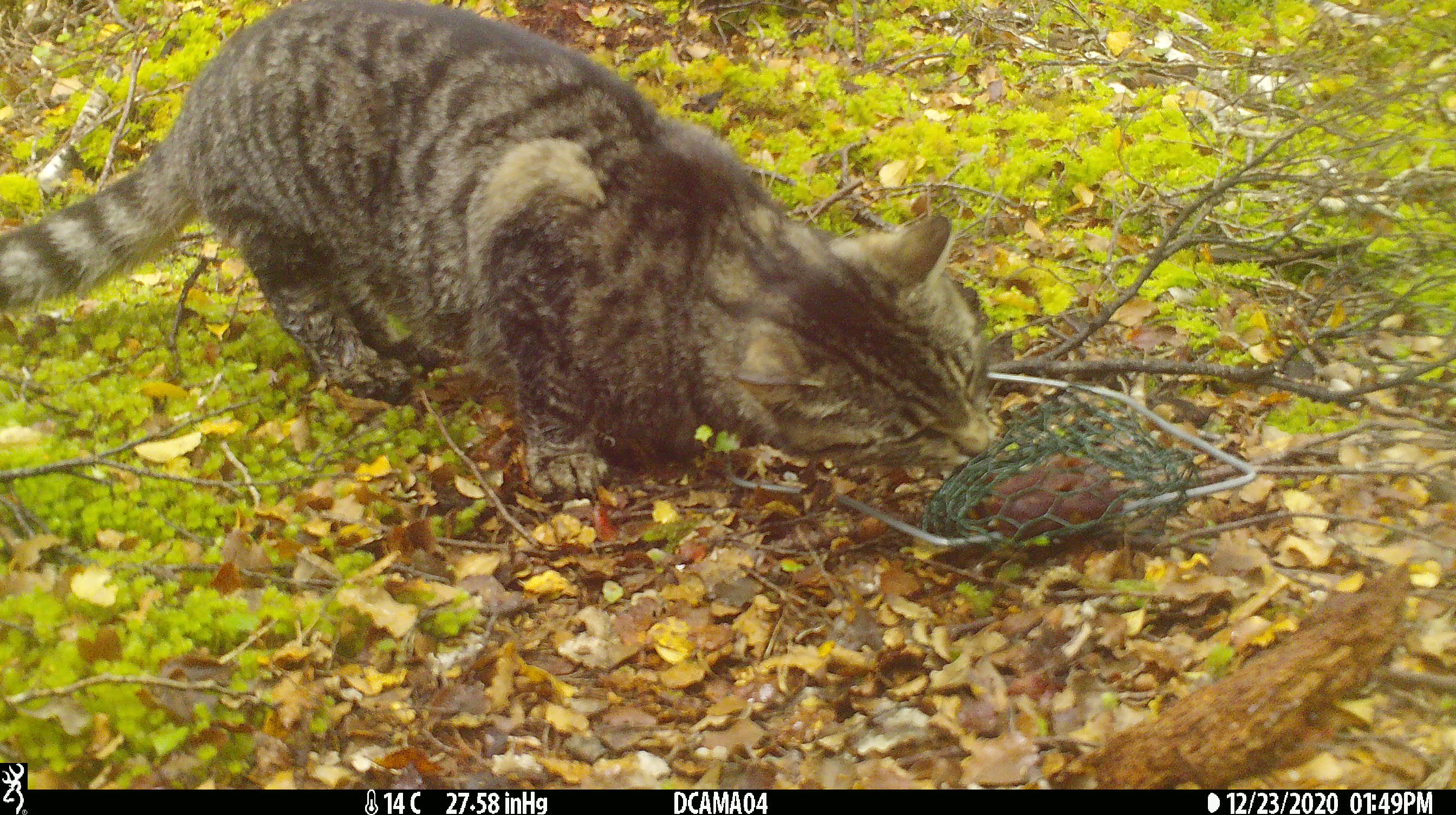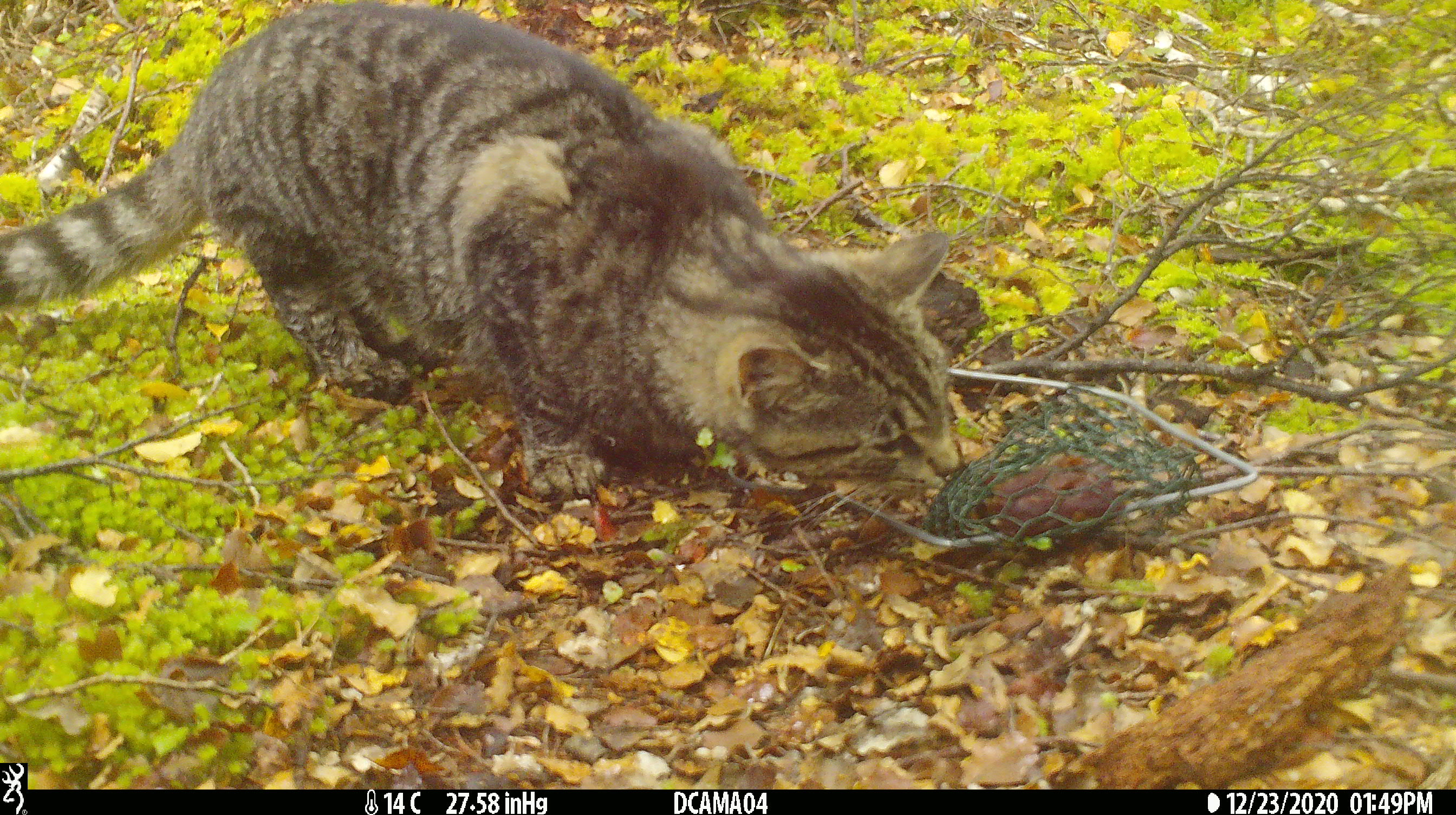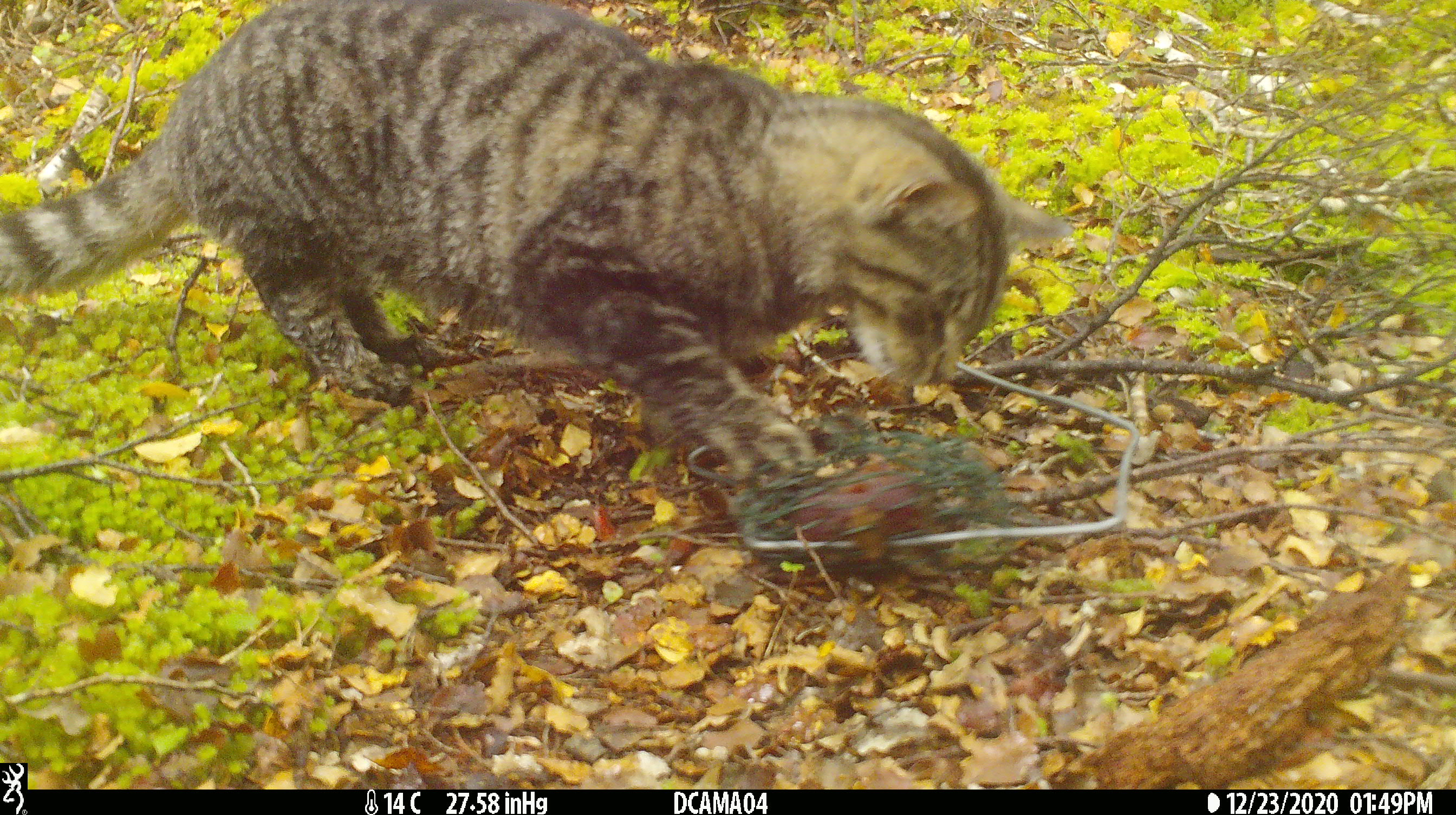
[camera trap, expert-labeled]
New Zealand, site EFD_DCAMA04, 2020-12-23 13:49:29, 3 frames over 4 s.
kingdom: Animalia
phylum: Chordata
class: Mammalia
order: Carnivora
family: Felidae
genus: Felis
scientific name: Felis catus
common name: domestic cat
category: cat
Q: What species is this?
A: Cat (domestic cat) (Felis catus).